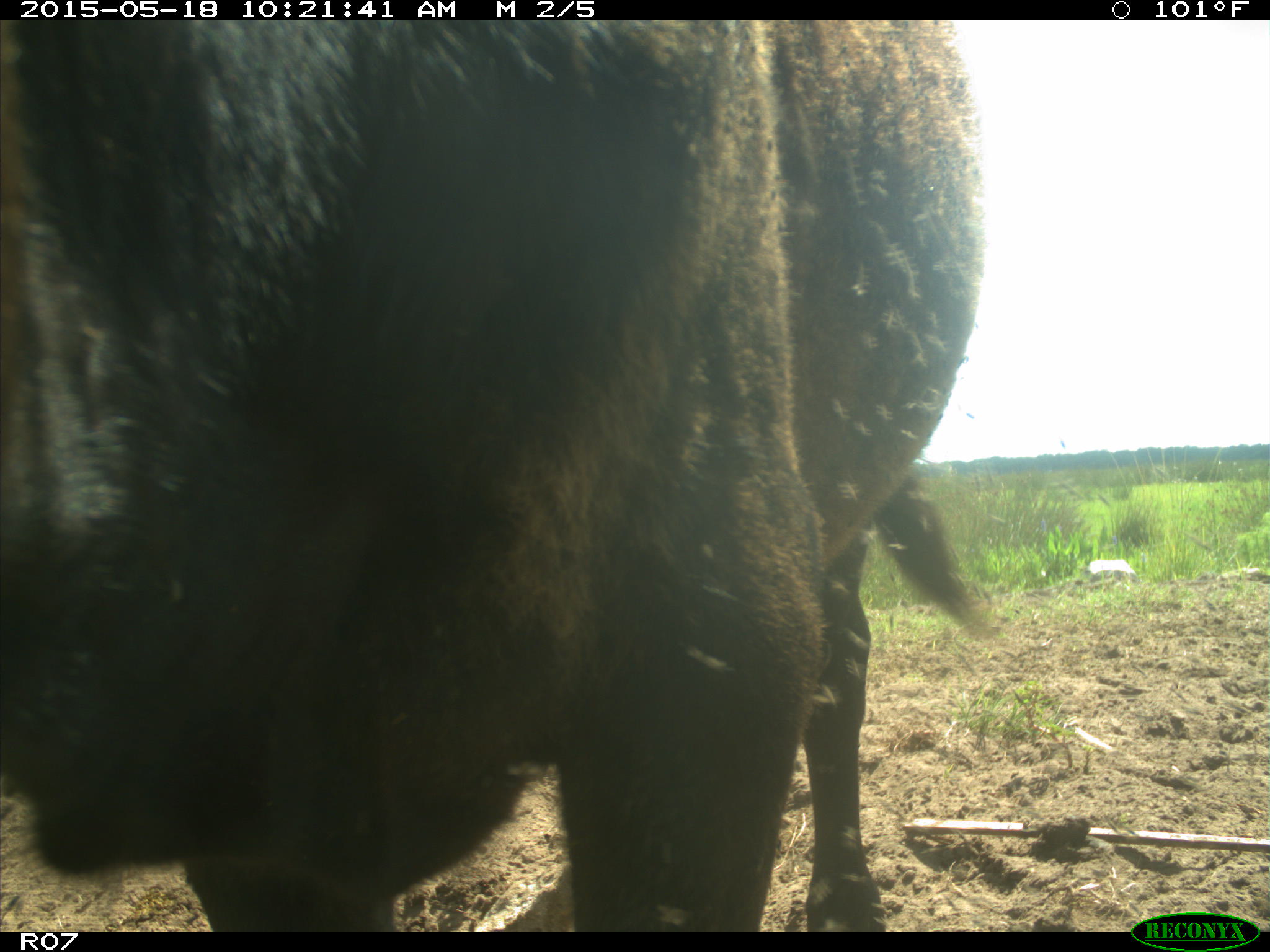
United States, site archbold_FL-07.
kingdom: Animalia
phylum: Chordata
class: Mammalia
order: Artiodactyla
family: Bovidae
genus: Bos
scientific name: Bos taurus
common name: domestic cow